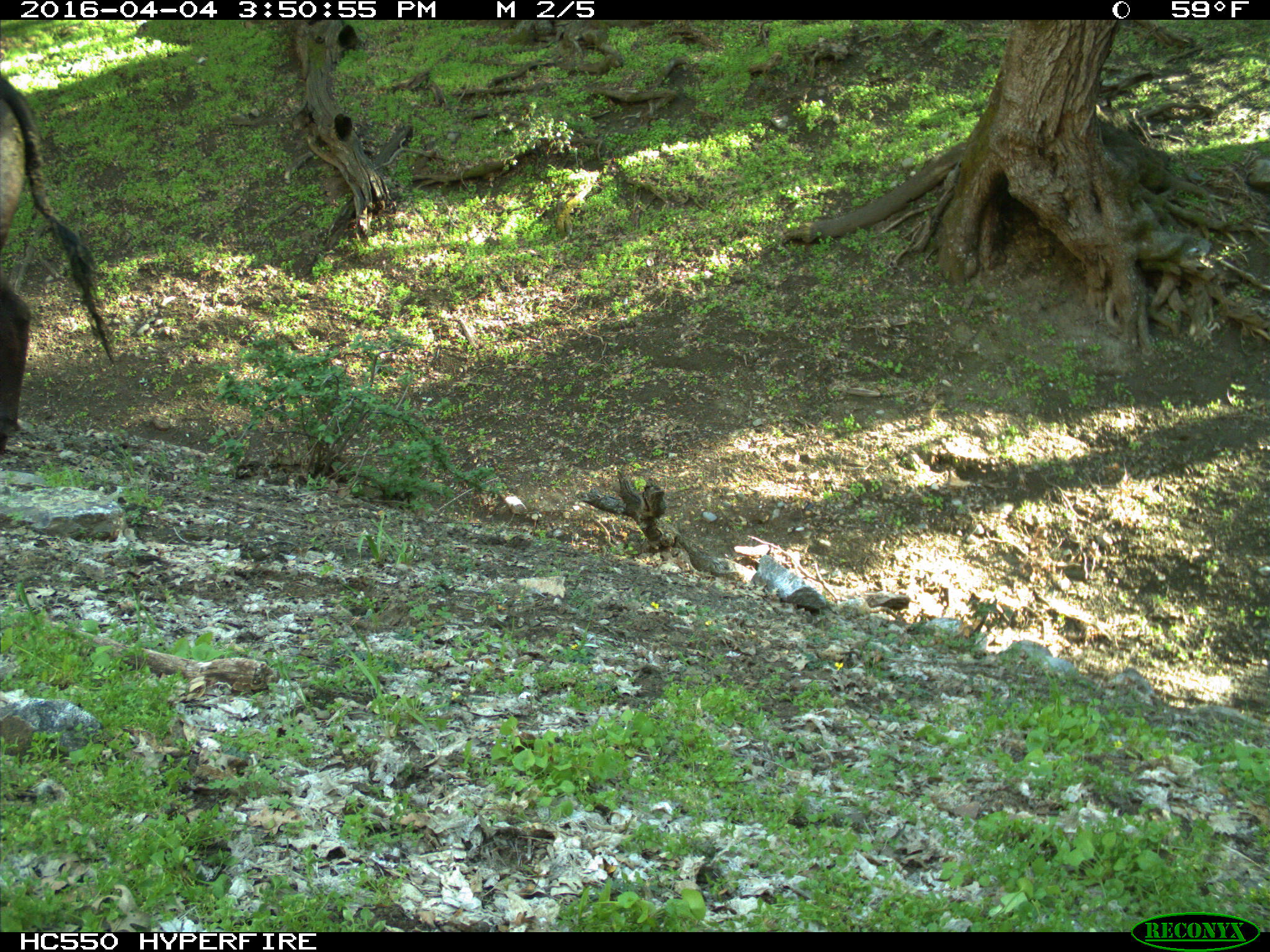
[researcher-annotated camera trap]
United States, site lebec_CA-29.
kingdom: Animalia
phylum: Chordata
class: Mammalia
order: Artiodactyla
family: Bovidae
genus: Bos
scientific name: Bos taurus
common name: domestic cow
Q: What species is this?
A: Bos taurus (domestic cow).